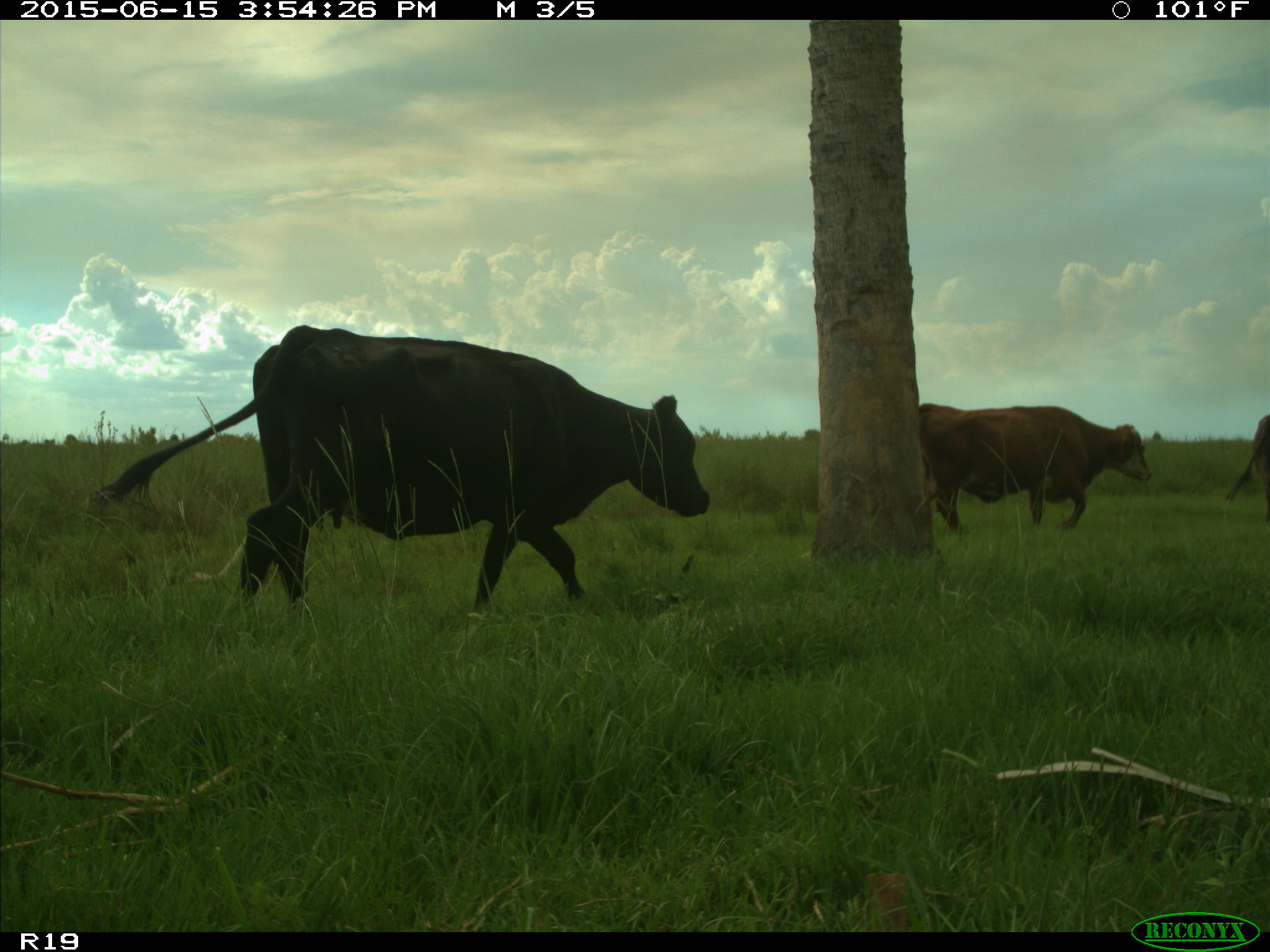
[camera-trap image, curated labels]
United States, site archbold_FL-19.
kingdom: Animalia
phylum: Chordata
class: Mammalia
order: Artiodactyla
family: Bovidae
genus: Bos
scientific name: Bos taurus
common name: domestic cow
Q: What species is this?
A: Bos taurus (domestic cow).